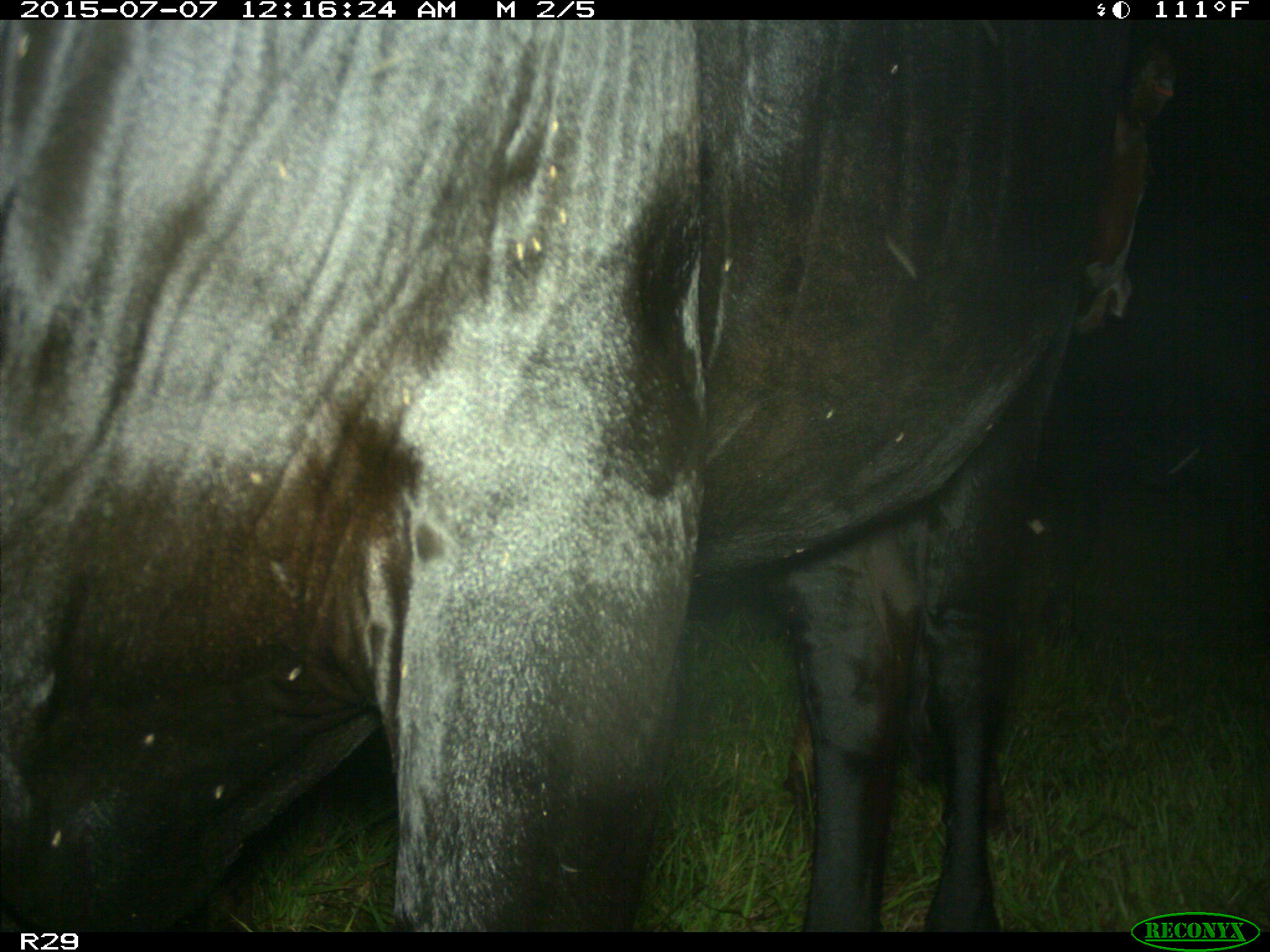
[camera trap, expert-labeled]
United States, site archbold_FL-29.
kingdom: Animalia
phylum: Chordata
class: Mammalia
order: Artiodactyla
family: Bovidae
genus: Bos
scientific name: Bos taurus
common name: domestic cow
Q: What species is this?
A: Bos taurus (domestic cow).